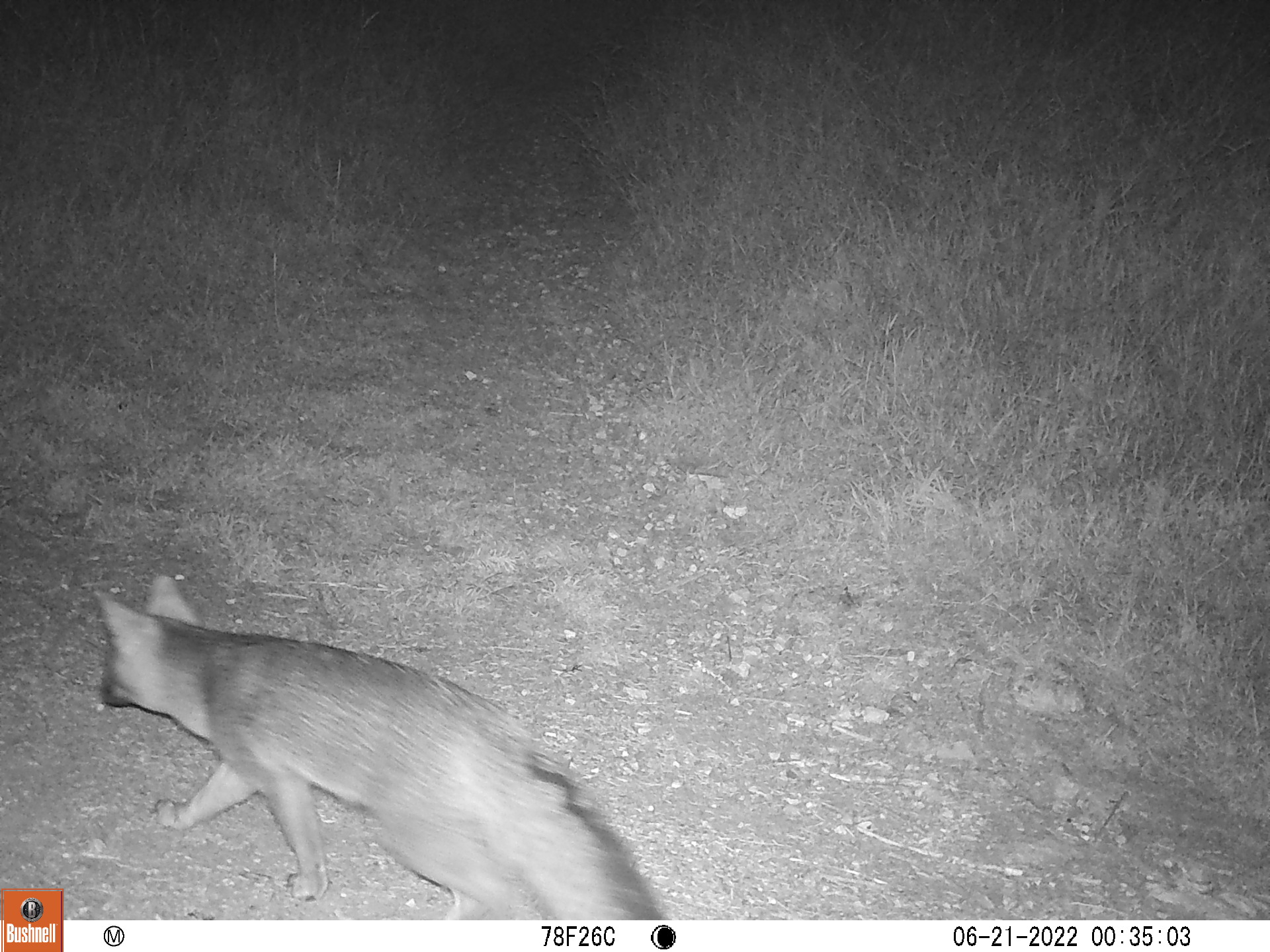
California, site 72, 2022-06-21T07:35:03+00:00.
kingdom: Animalia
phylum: Chordata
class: Mammalia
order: Carnivora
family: Canidae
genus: Urocyon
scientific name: Urocyon cinereoargenteus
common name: gray fox